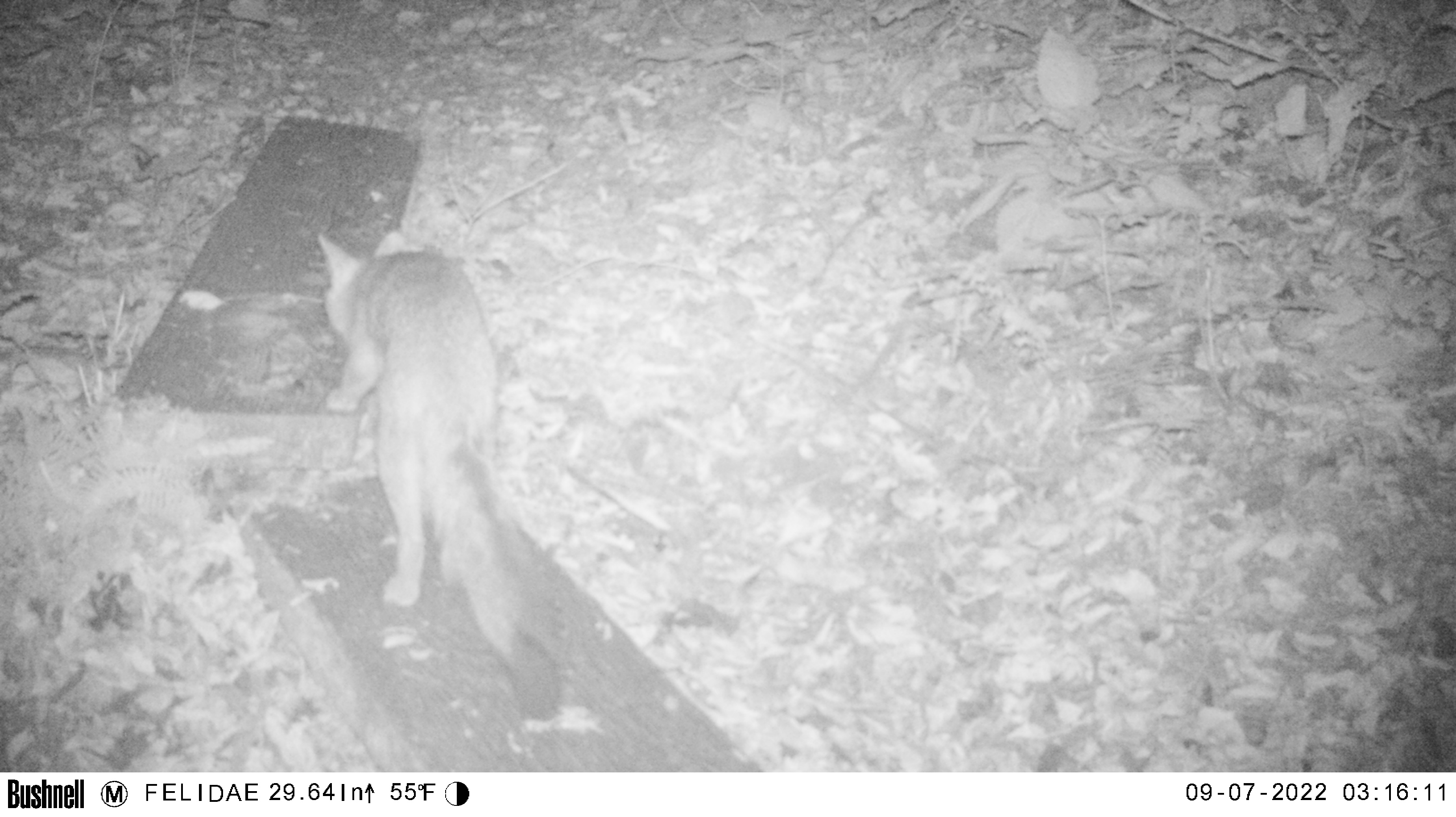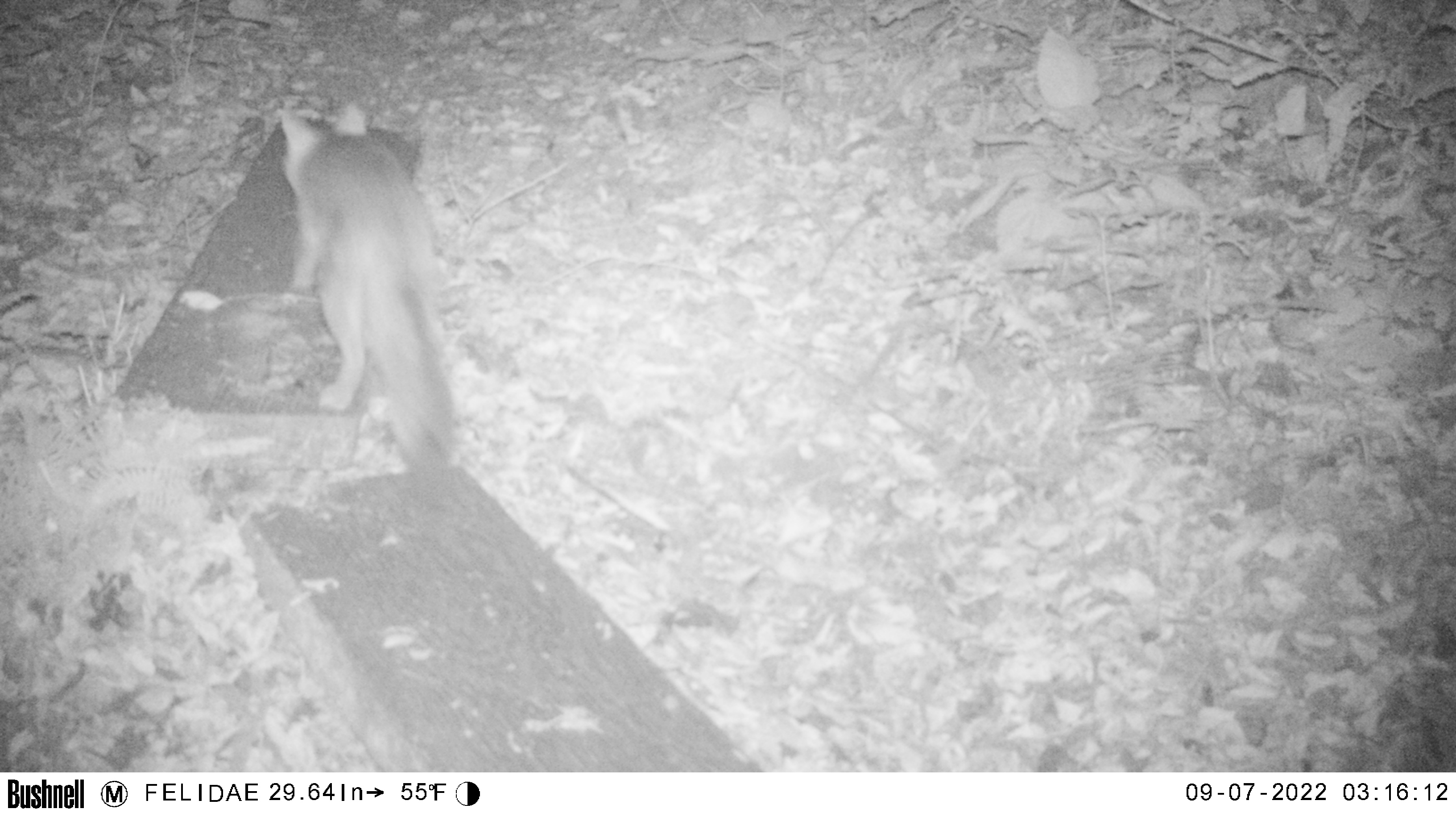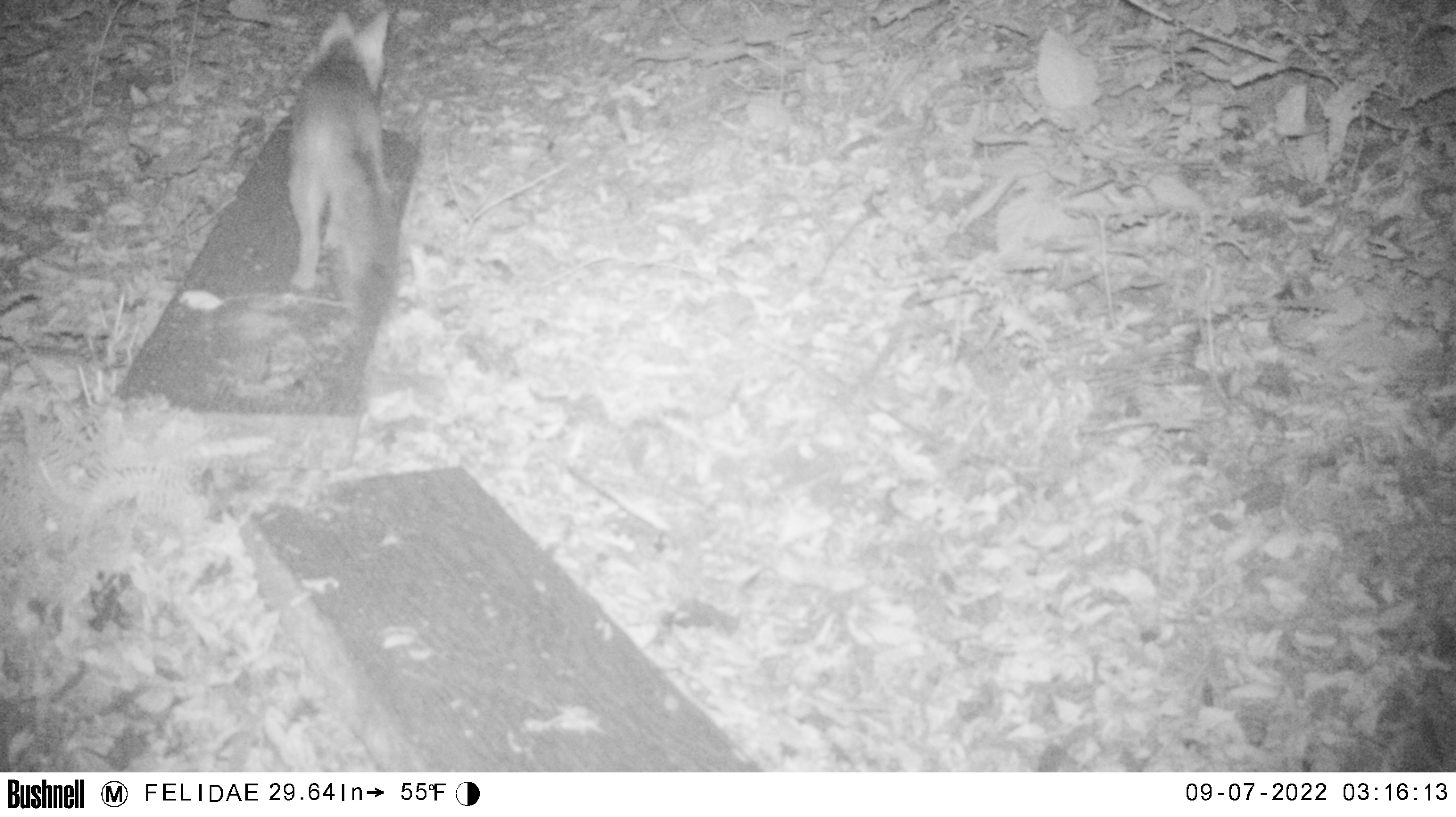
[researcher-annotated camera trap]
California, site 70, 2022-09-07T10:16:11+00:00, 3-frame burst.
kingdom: Animalia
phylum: Chordata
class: Mammalia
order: Carnivora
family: Canidae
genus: Urocyon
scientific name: Urocyon cinereoargenteus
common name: gray fox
Gray fox (Urocyon cinereoargenteus).